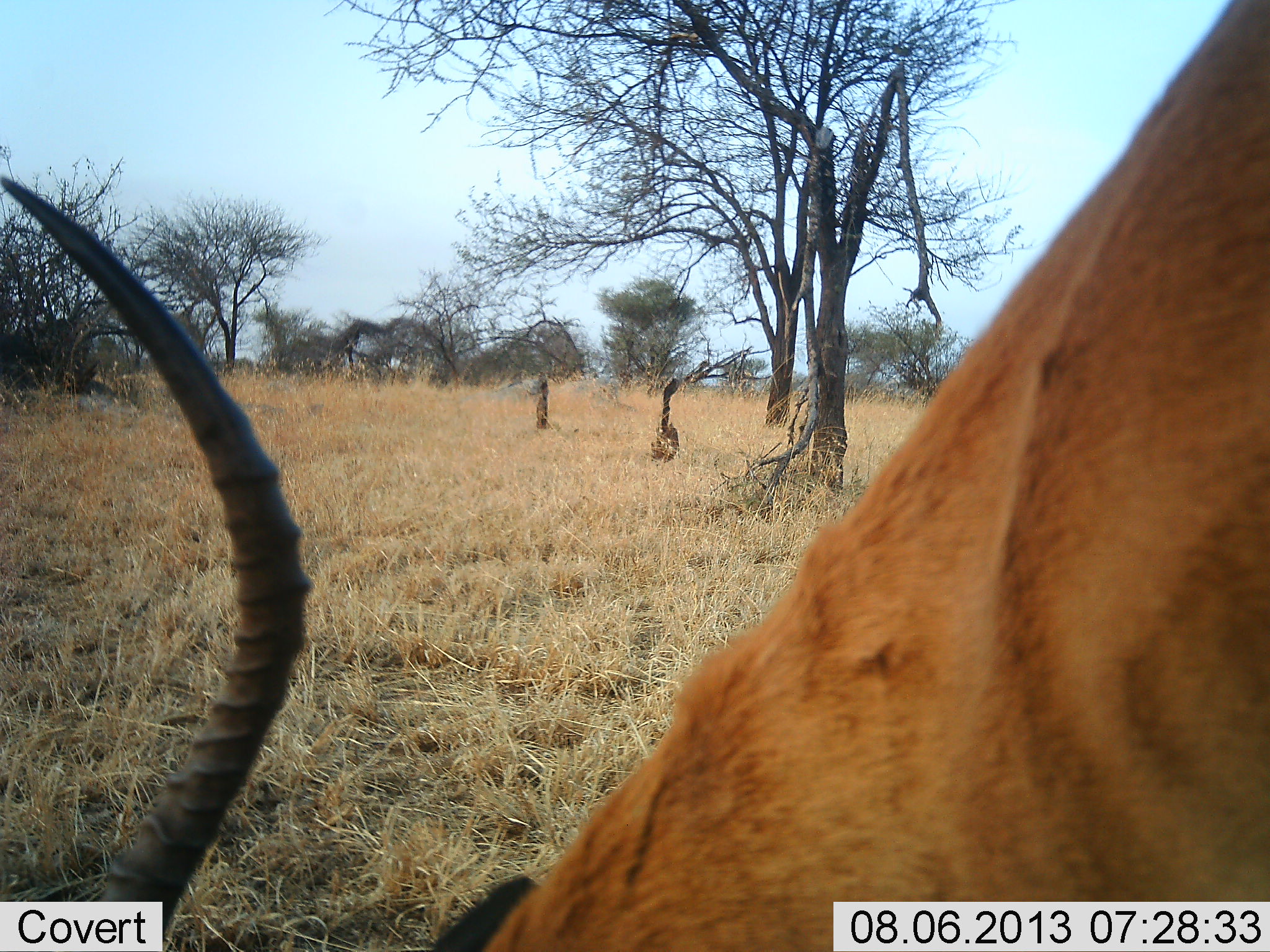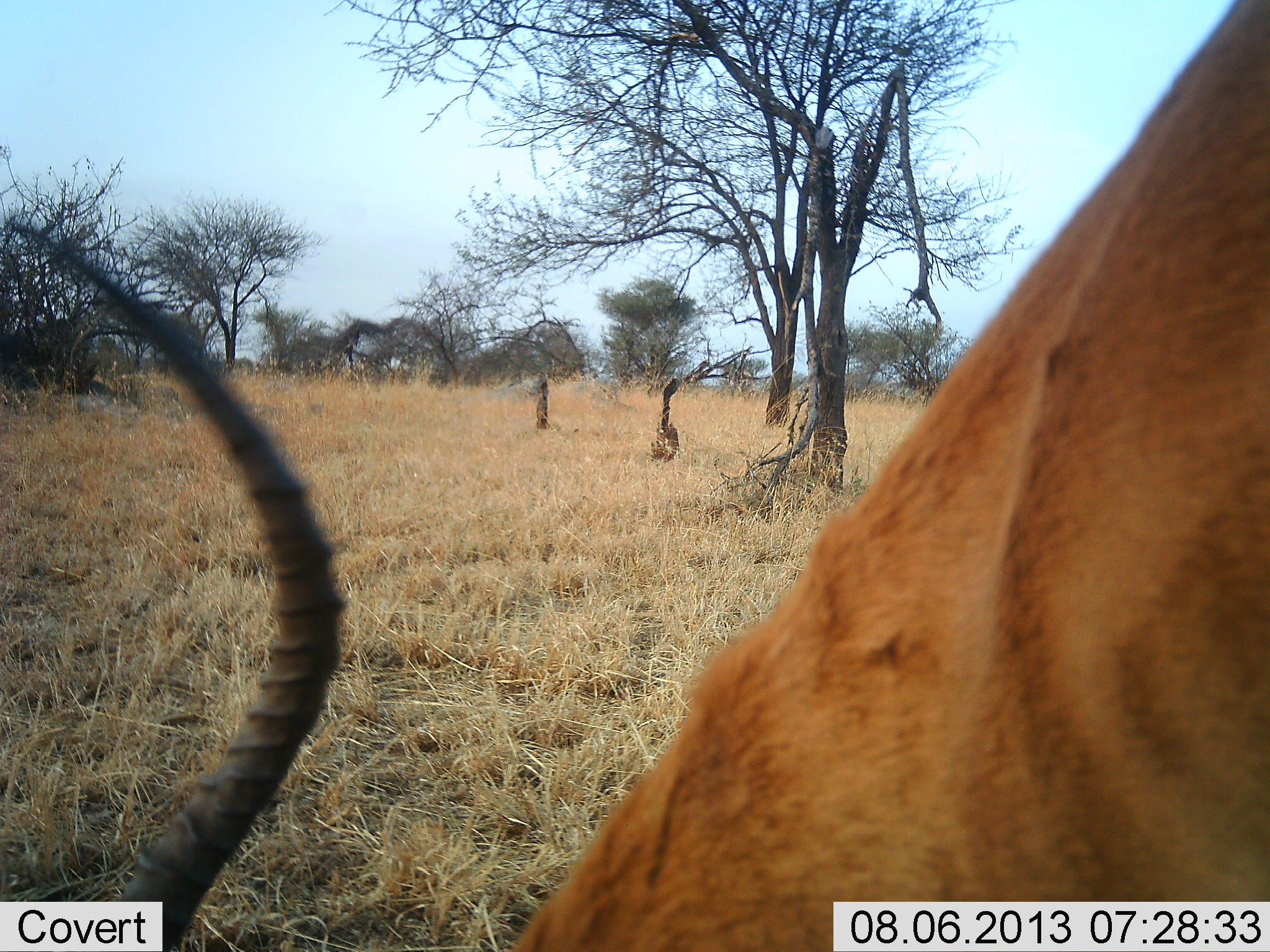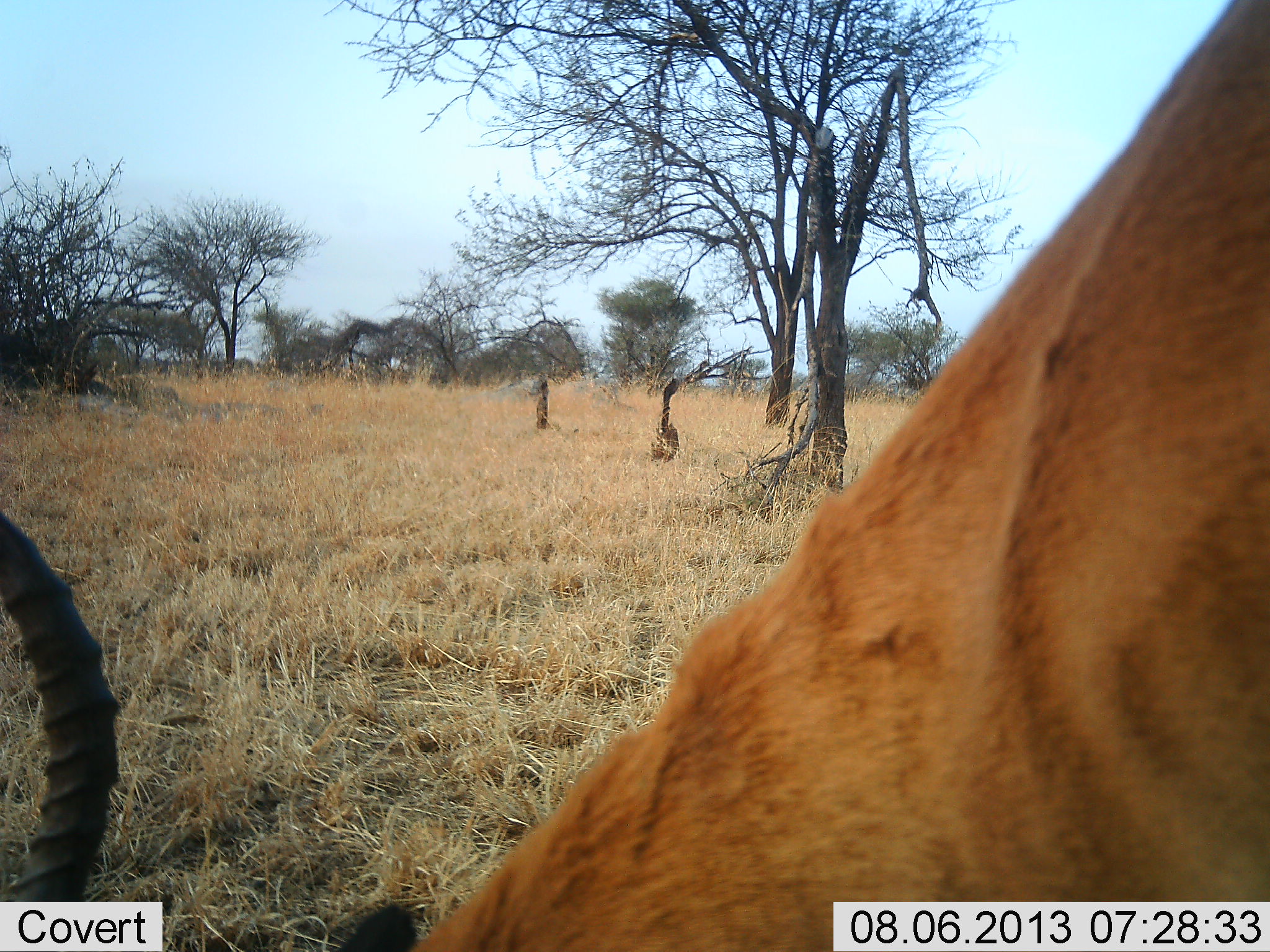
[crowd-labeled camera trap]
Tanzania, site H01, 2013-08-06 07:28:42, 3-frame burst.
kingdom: Animalia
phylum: Chordata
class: Mammalia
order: Artiodactyla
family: Bovidae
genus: Aepyceros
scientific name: Aepyceros melampus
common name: impala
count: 1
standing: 45%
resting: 0%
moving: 9%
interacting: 0%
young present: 0%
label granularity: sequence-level